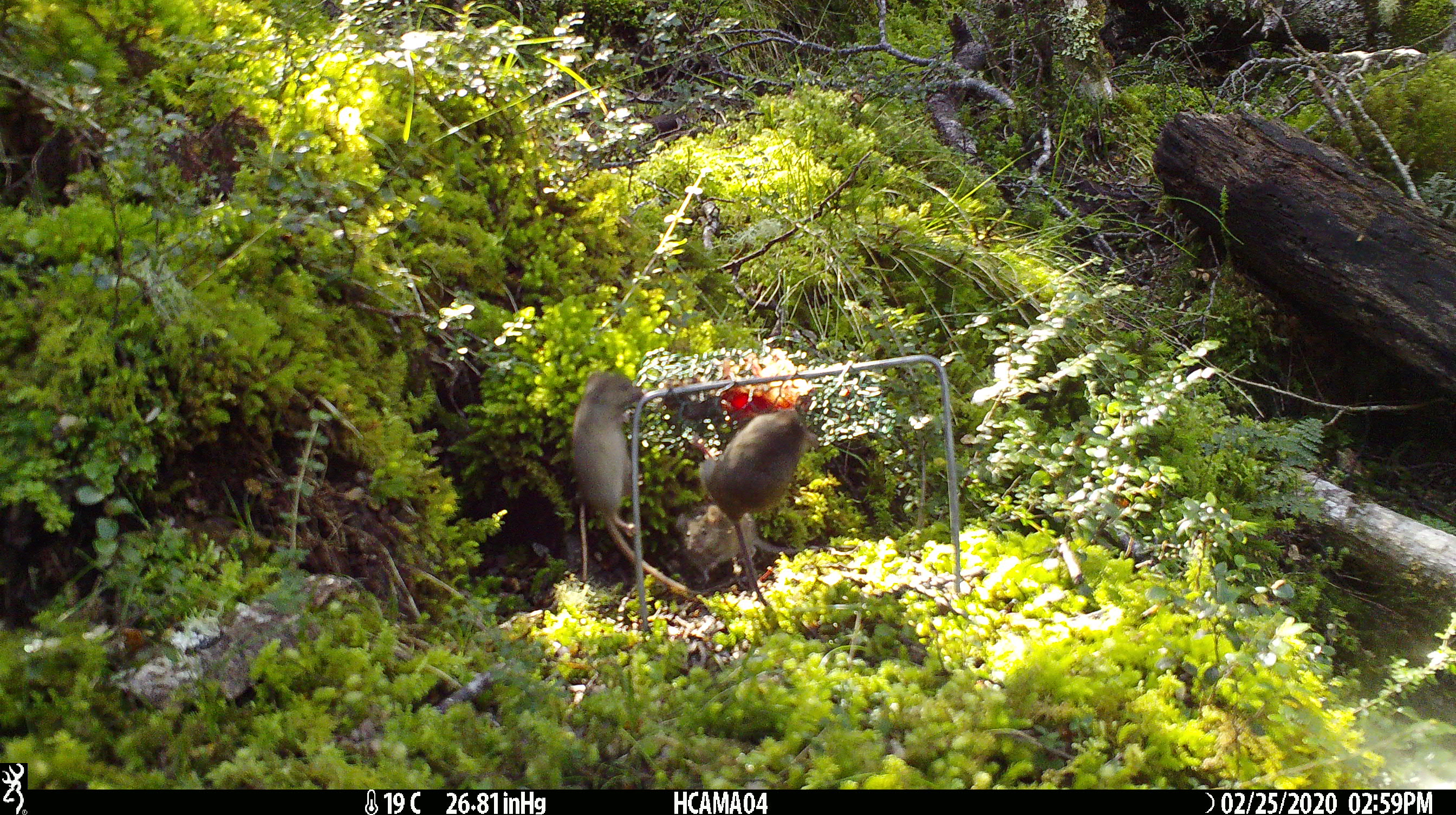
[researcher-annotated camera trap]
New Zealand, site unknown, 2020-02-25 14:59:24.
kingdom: Animalia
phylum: Chordata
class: Mammalia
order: Rodentia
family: Muridae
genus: Mus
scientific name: Mus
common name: mouse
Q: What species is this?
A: Mouse (Mus).